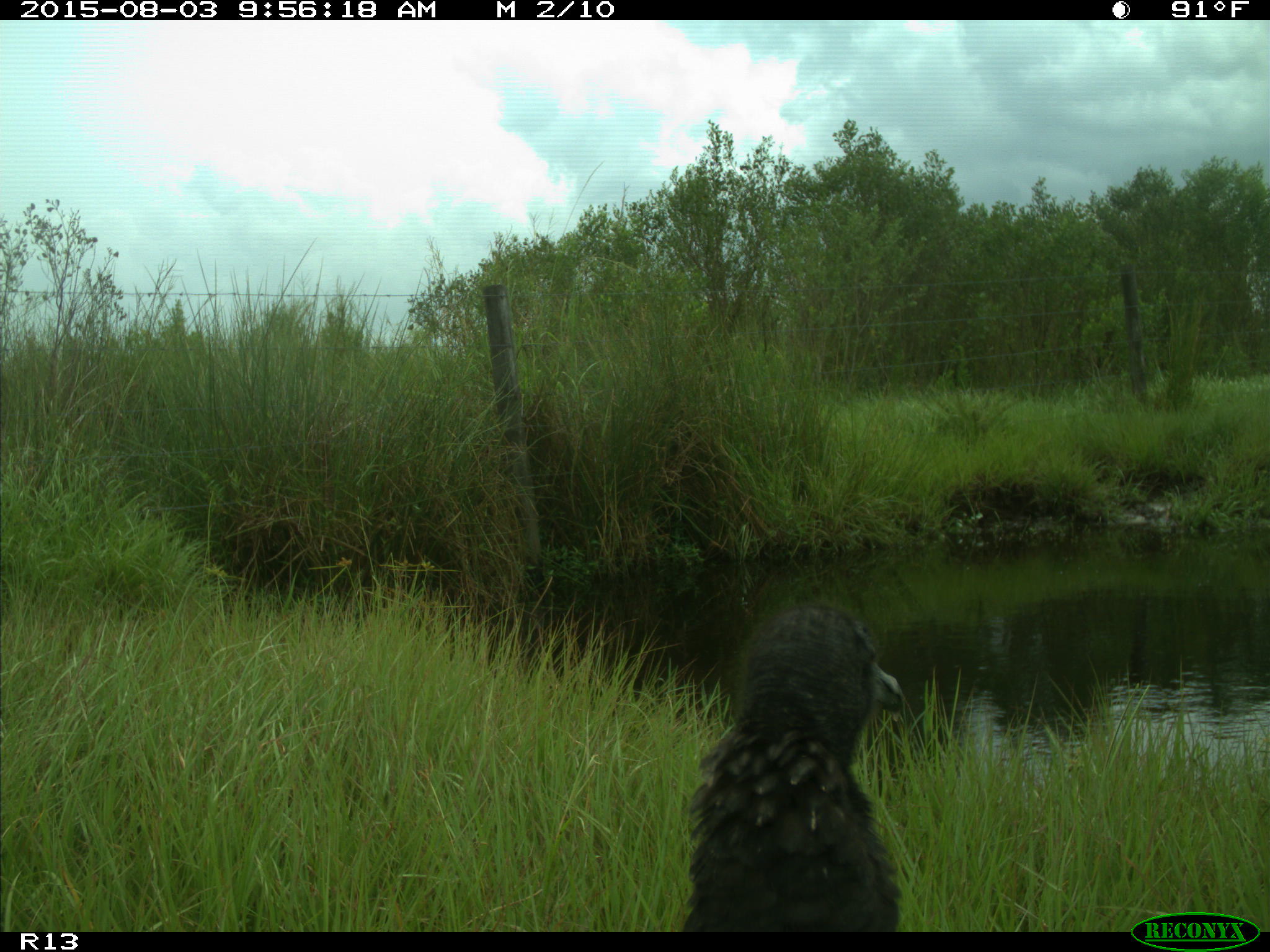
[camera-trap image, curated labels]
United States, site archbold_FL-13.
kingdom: Animalia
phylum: Chordata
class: Aves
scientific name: Aves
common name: birds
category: unidentified bird